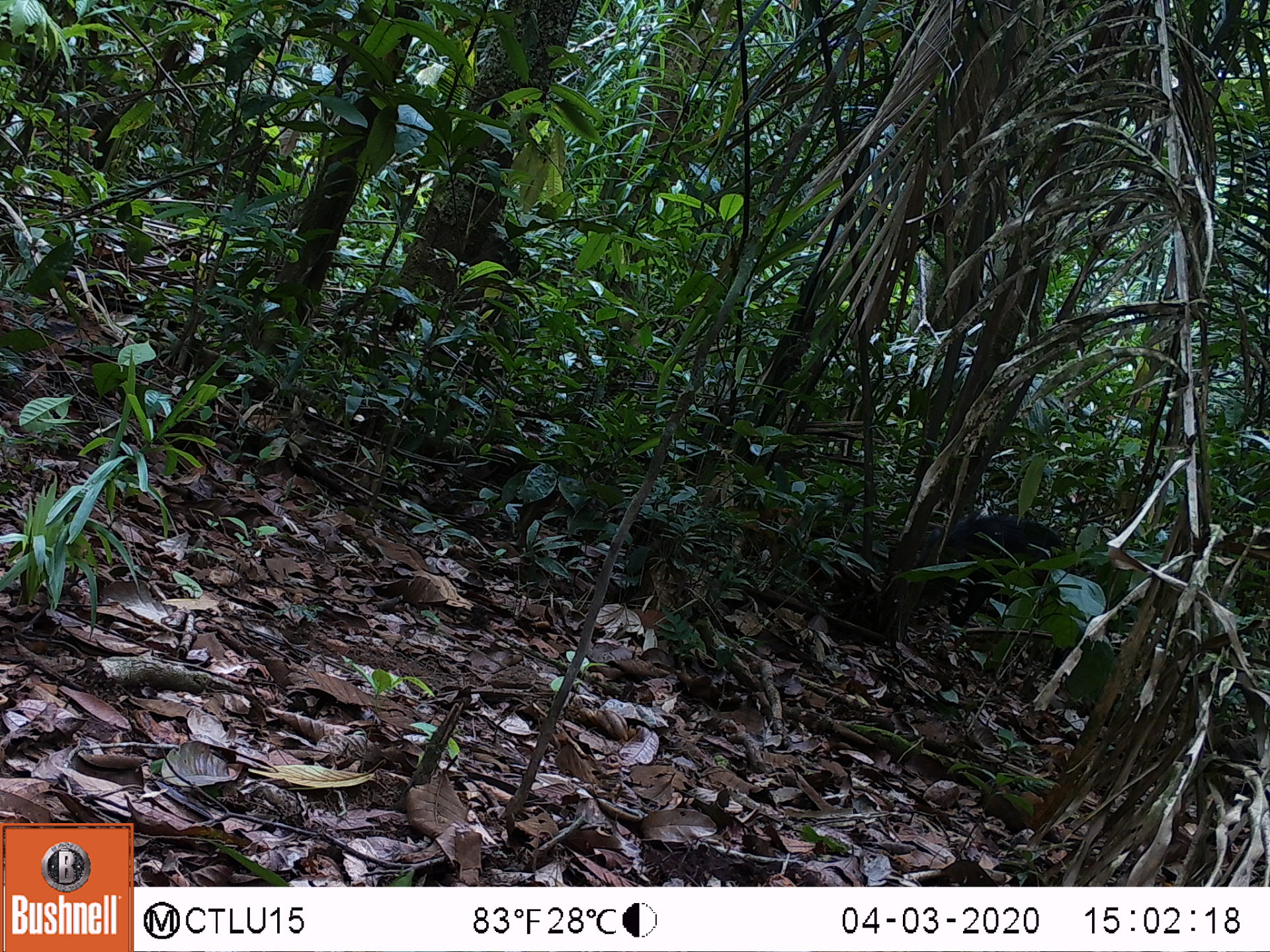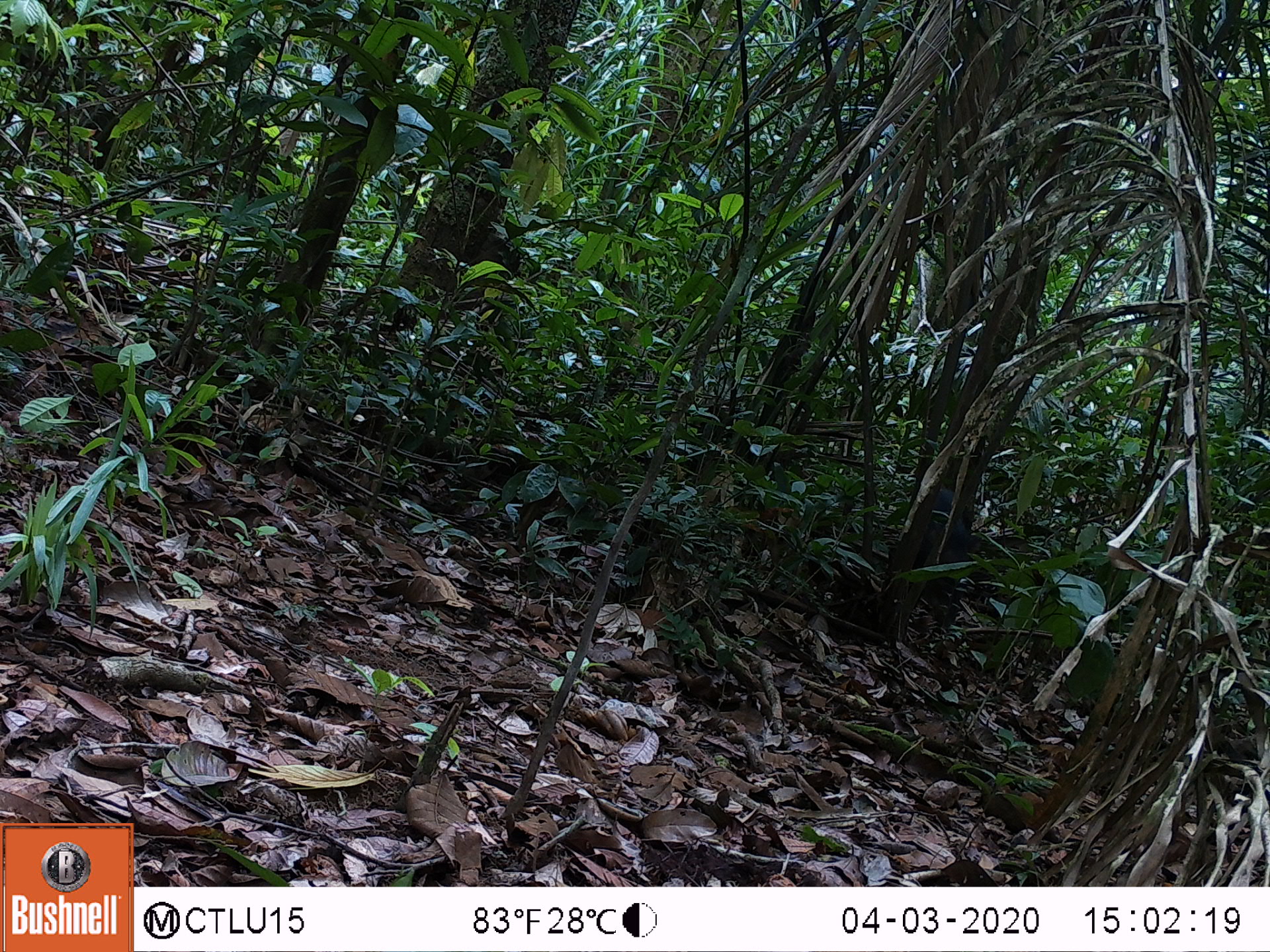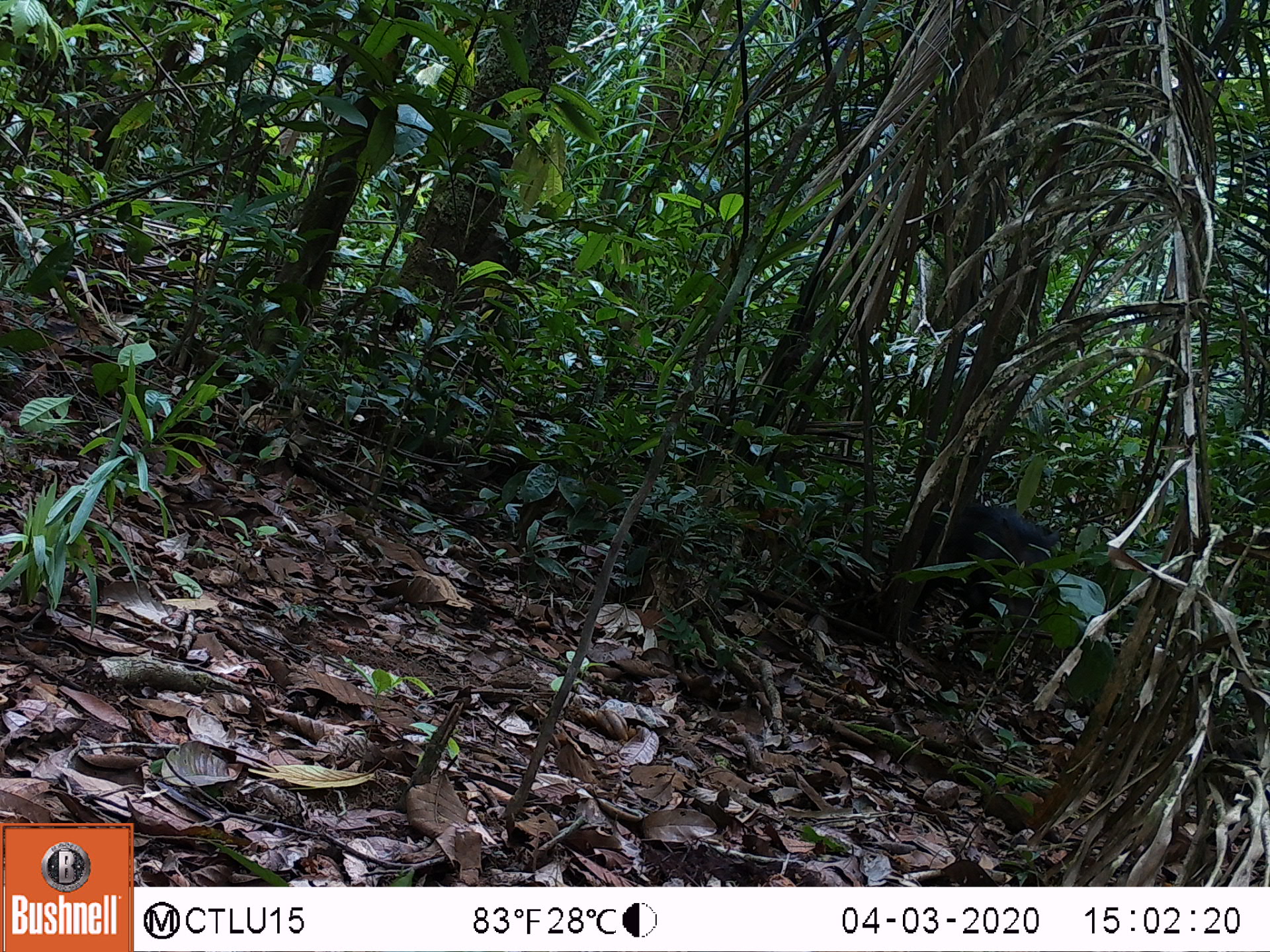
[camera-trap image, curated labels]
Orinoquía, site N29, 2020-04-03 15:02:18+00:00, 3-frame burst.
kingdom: Animalia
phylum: Chordata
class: Mammalia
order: Artiodactyla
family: Tayassuidae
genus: Pecari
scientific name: Pecari tajacu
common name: collared peccary